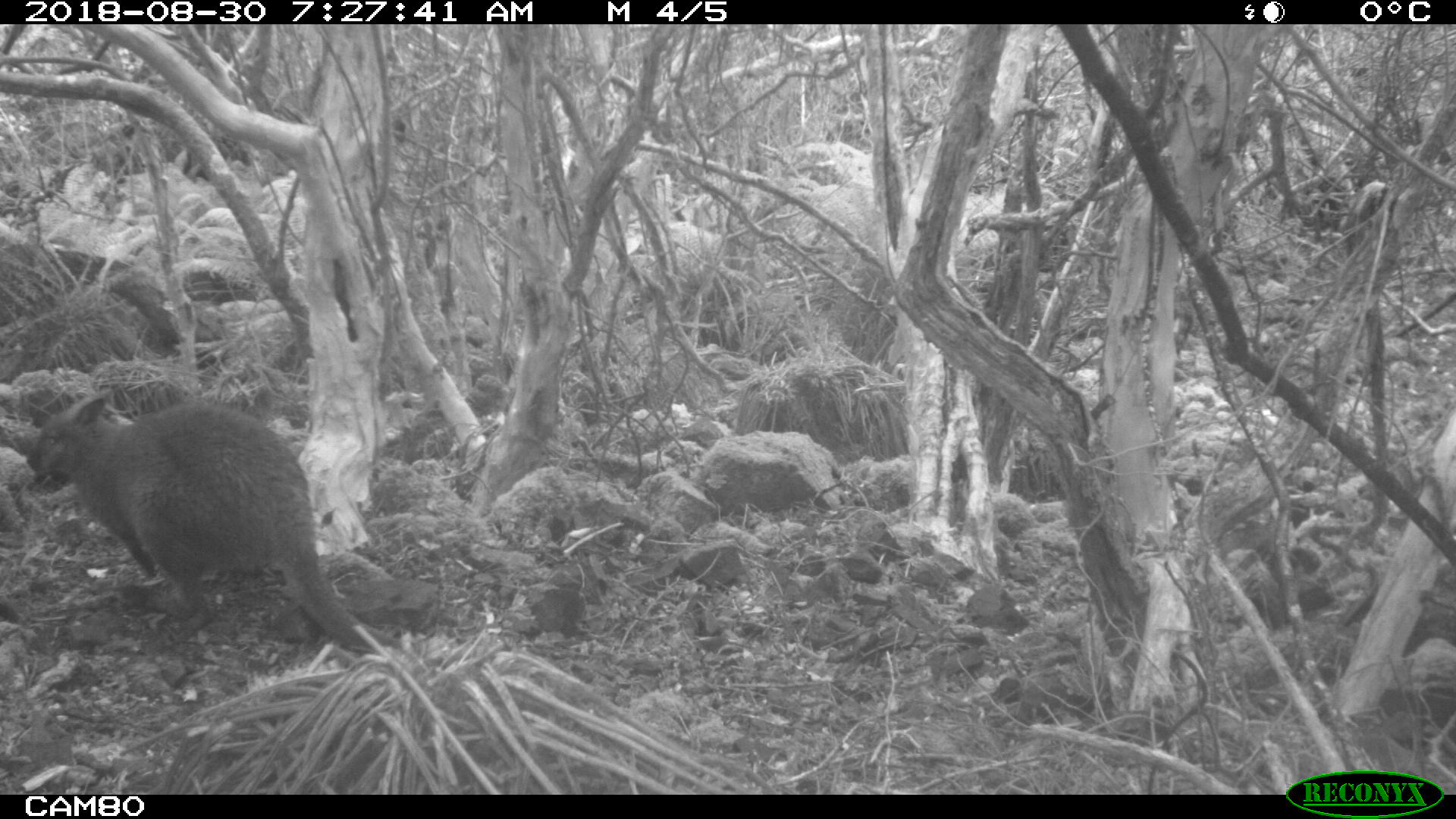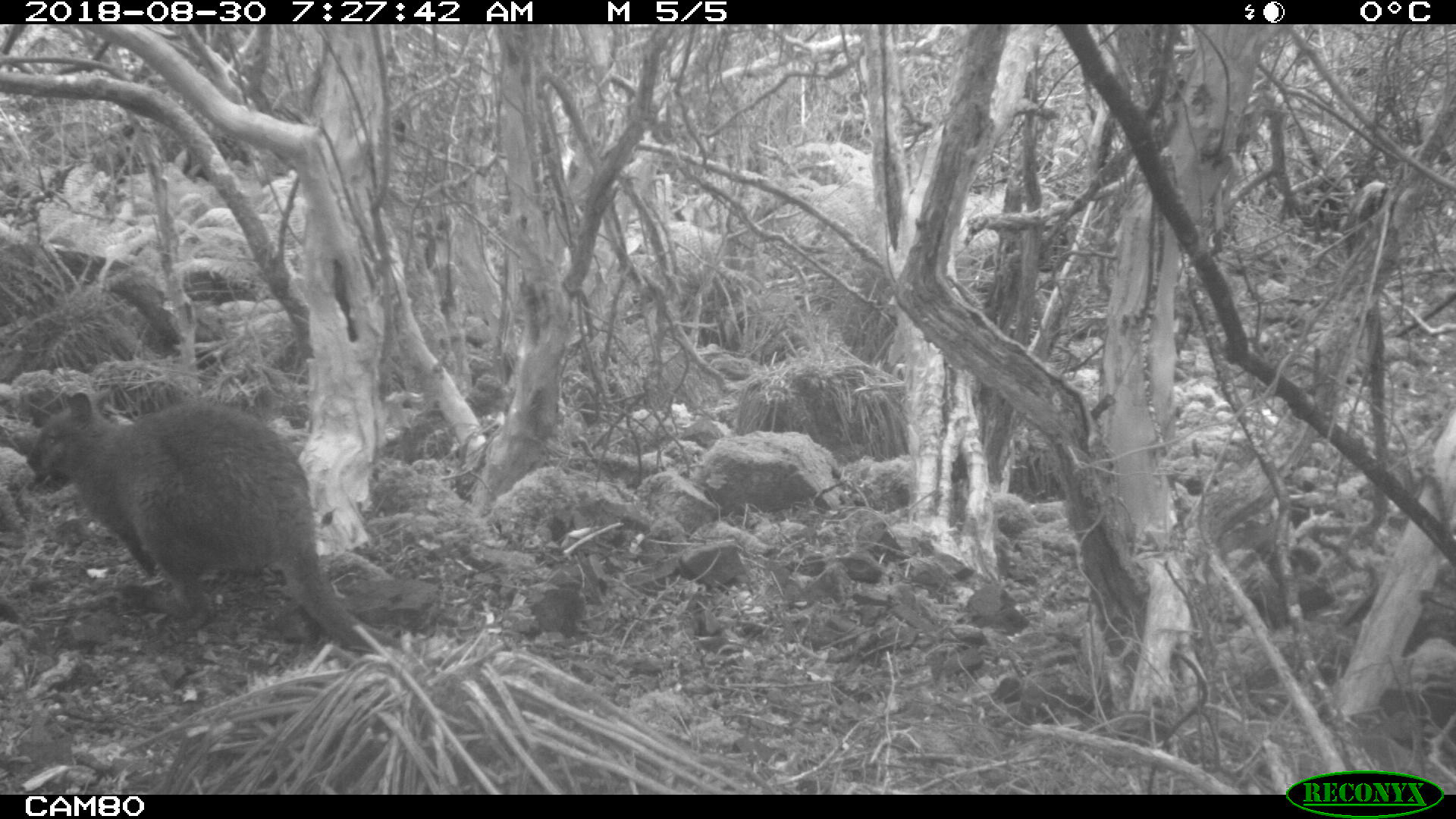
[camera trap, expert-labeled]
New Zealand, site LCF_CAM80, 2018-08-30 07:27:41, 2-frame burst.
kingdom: Animalia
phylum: Chordata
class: Mammalia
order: Diprotodontia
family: Macropodidae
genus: Notamacropus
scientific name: Notamacropus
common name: wallaby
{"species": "wallaby (Notamacropus)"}